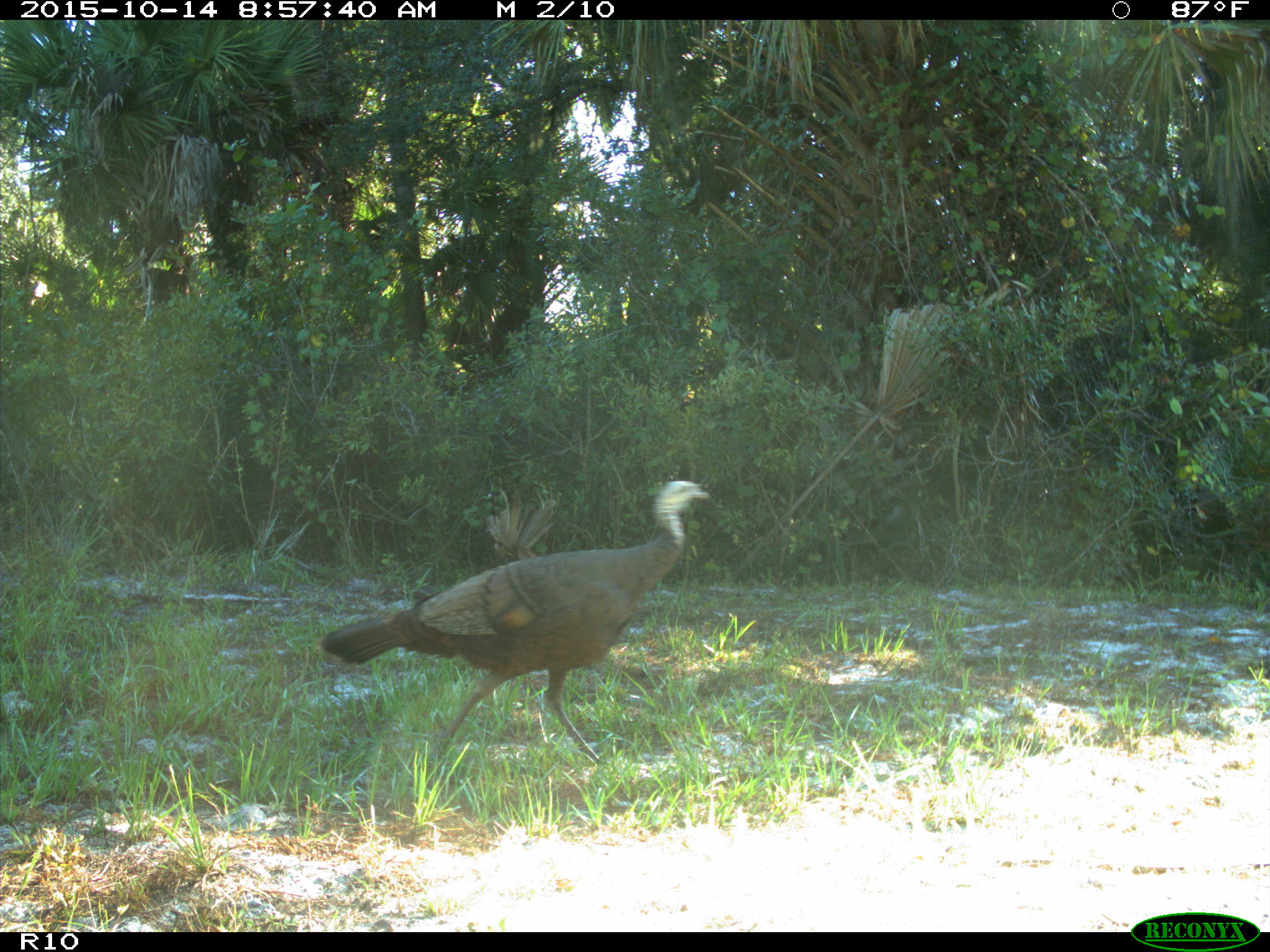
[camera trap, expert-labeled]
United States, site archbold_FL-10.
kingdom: Animalia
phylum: Chordata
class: Aves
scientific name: Aves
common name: birds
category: unidentified bird